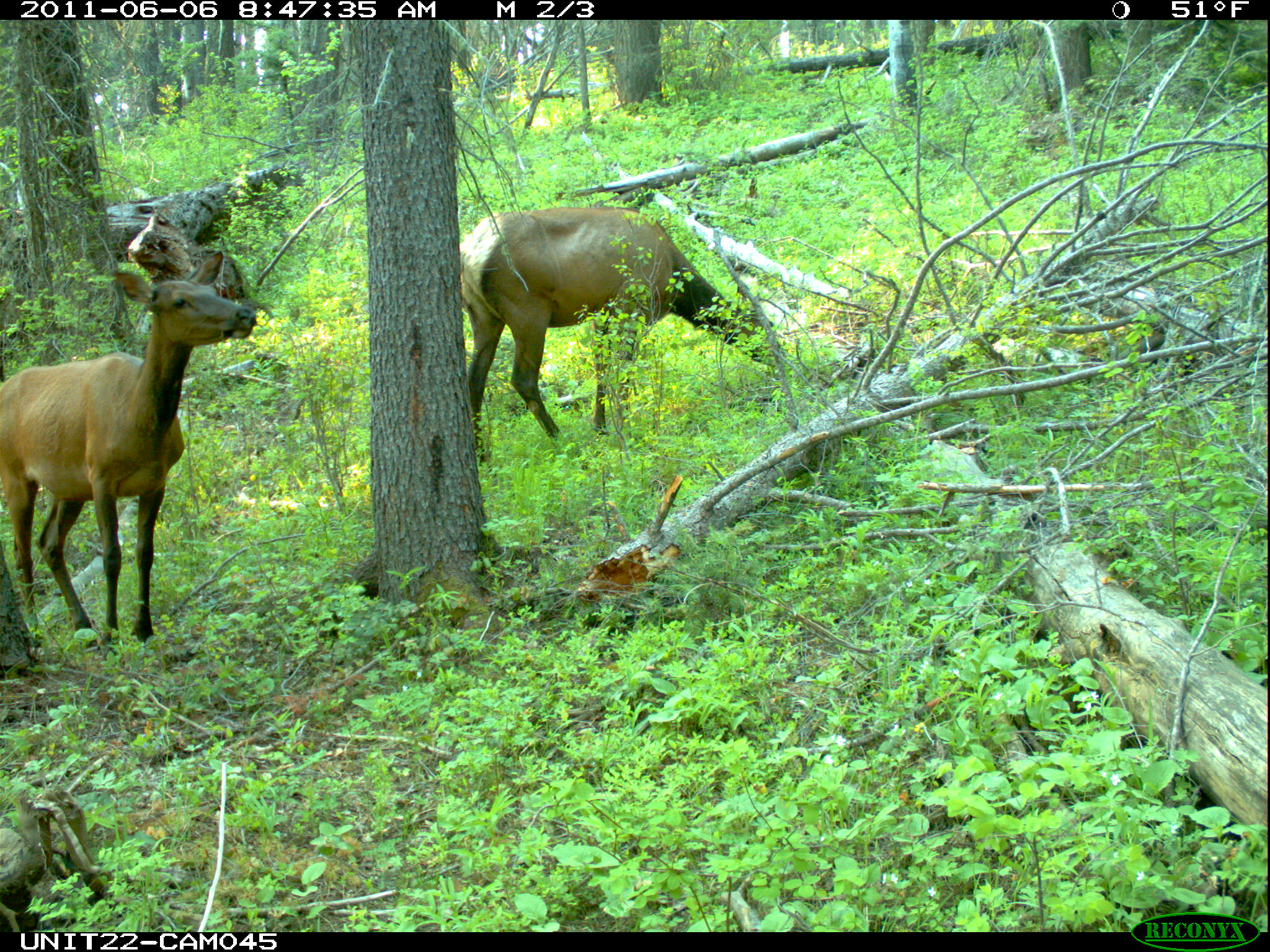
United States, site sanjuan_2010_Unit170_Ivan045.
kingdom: Animalia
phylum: Chordata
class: Mammalia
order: Artiodactyla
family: Cervidae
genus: Cervus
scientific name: Cervus elaphus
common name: red deer